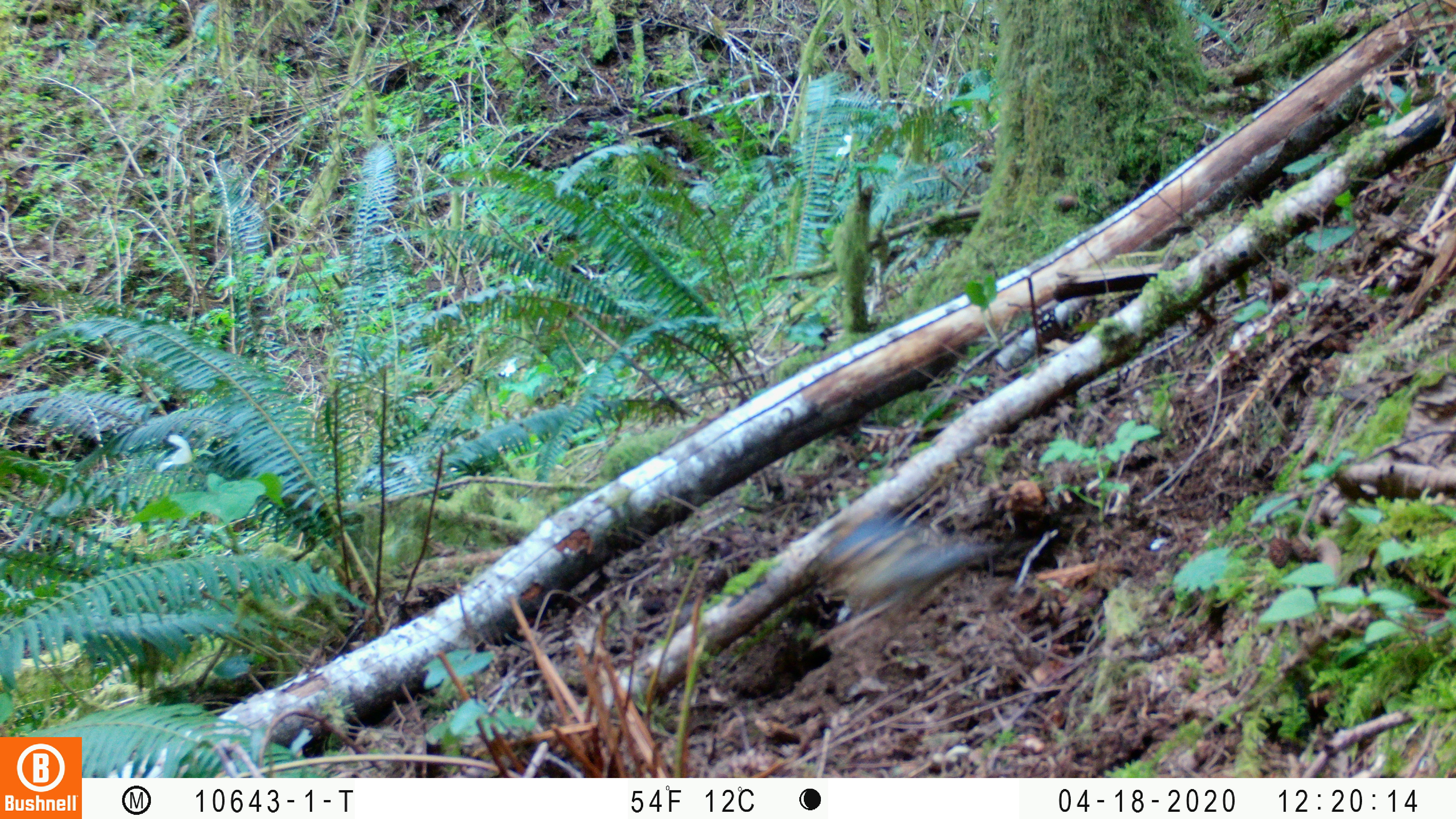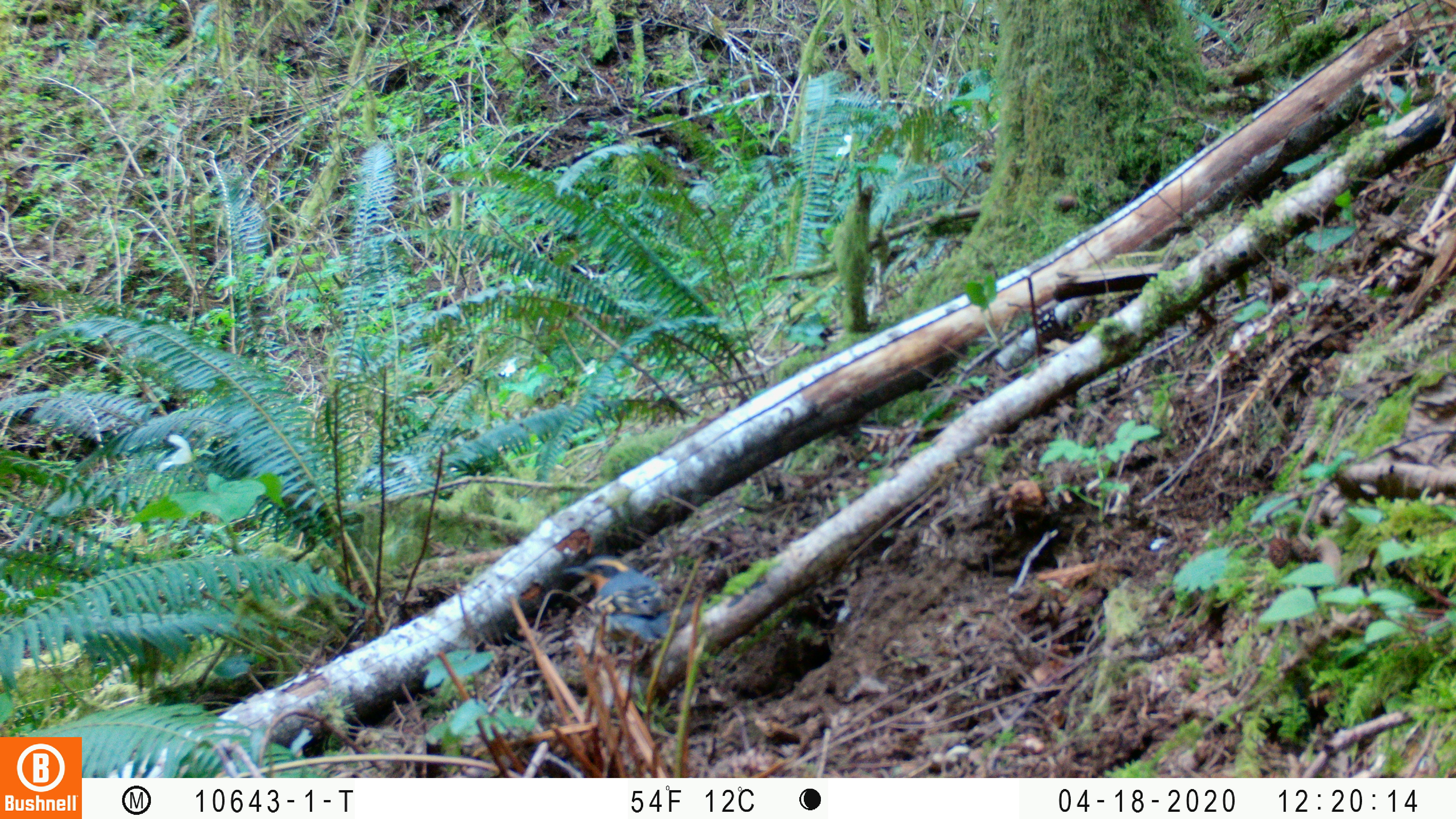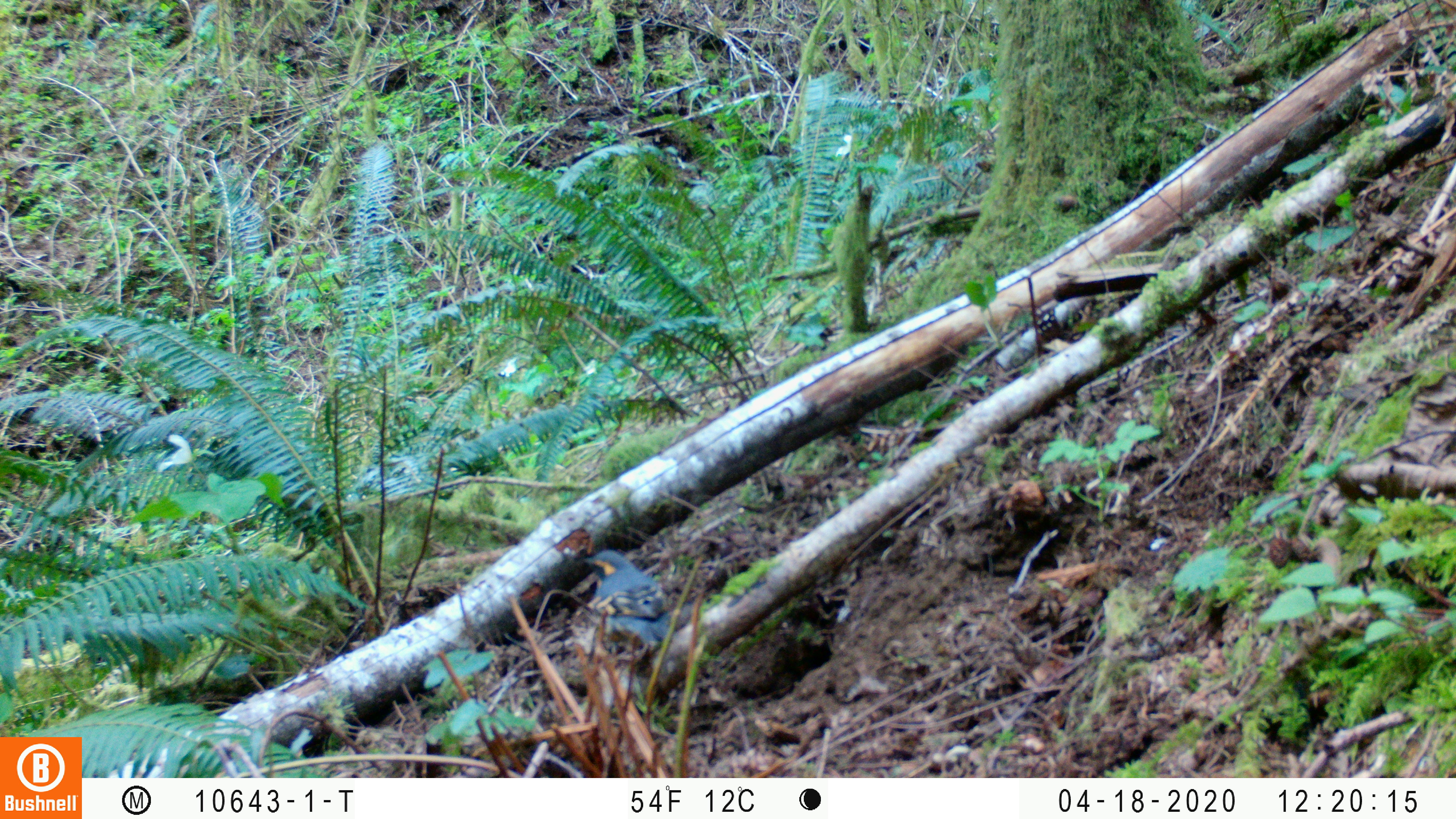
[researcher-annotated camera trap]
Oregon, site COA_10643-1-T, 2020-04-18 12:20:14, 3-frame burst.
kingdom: Animalia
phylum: Chordata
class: Aves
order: Passeriformes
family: Turdidae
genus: Ixoreus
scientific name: Ixoreus naevius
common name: varied thrush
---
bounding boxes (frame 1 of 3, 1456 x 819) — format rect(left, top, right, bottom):
varied thrush: rect(809, 514, 977, 654)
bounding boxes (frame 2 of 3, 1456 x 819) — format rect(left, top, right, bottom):
varied thrush: rect(560, 558, 674, 674)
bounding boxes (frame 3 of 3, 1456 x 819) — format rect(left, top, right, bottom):
varied thrush: rect(578, 547, 674, 677)